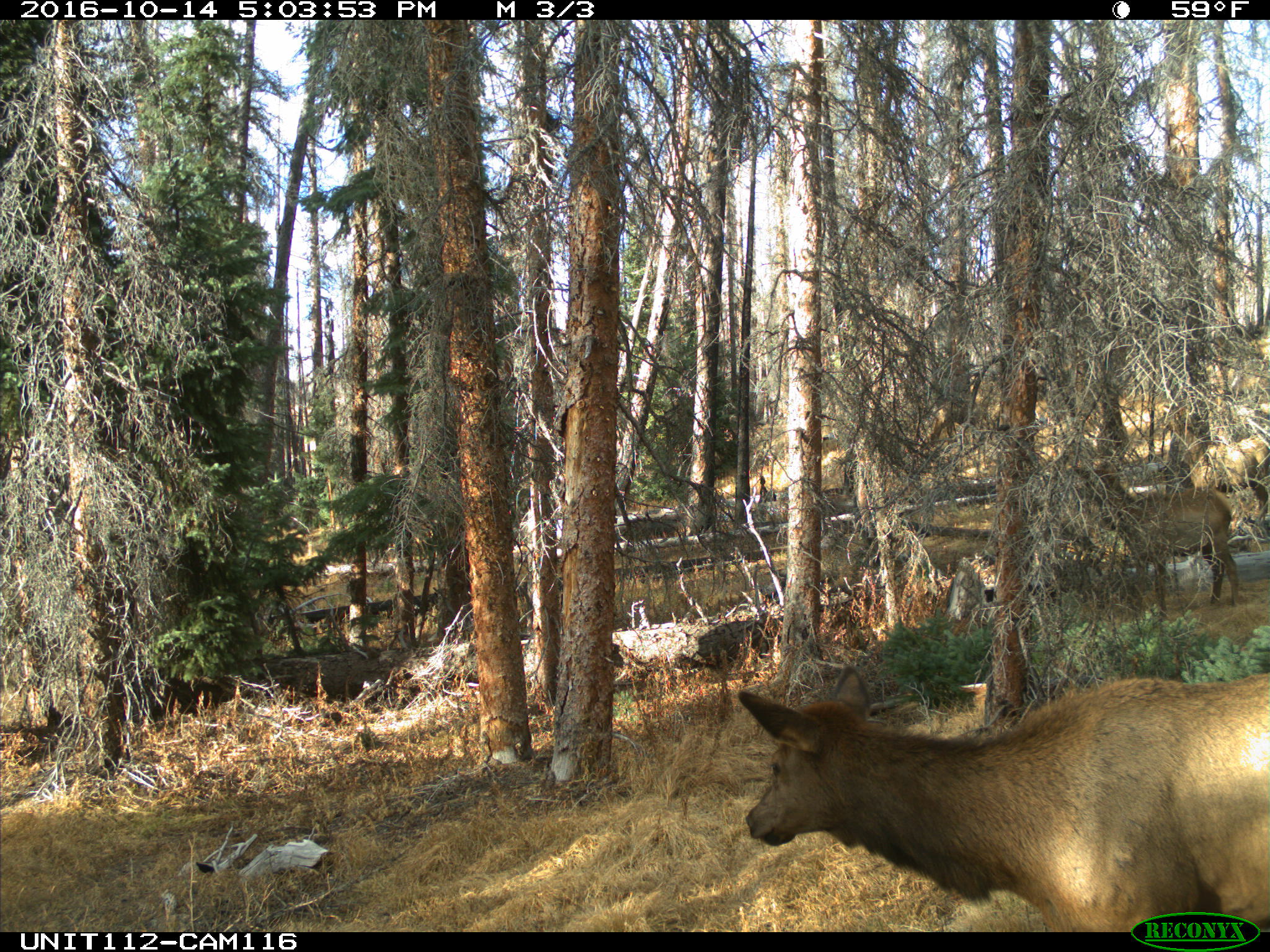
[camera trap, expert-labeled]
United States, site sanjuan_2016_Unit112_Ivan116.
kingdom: Animalia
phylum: Chordata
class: Mammalia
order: Artiodactyla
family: Cervidae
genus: Cervus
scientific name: Cervus elaphus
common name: red deer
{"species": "Cervus elaphus (red deer)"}